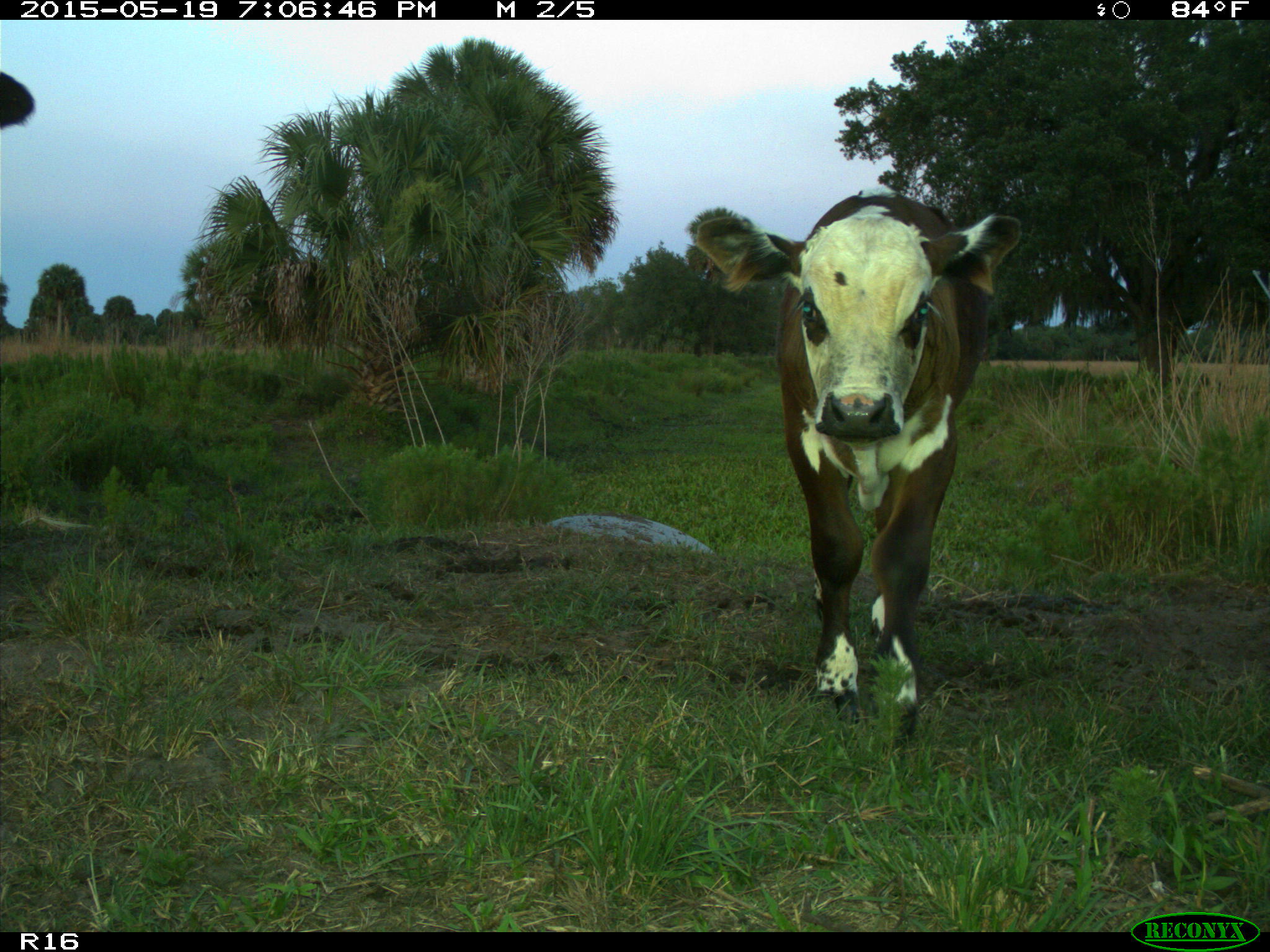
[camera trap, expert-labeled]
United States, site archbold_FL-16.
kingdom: Animalia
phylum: Chordata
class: Mammalia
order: Artiodactyla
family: Bovidae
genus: Bos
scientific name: Bos taurus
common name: domestic cow